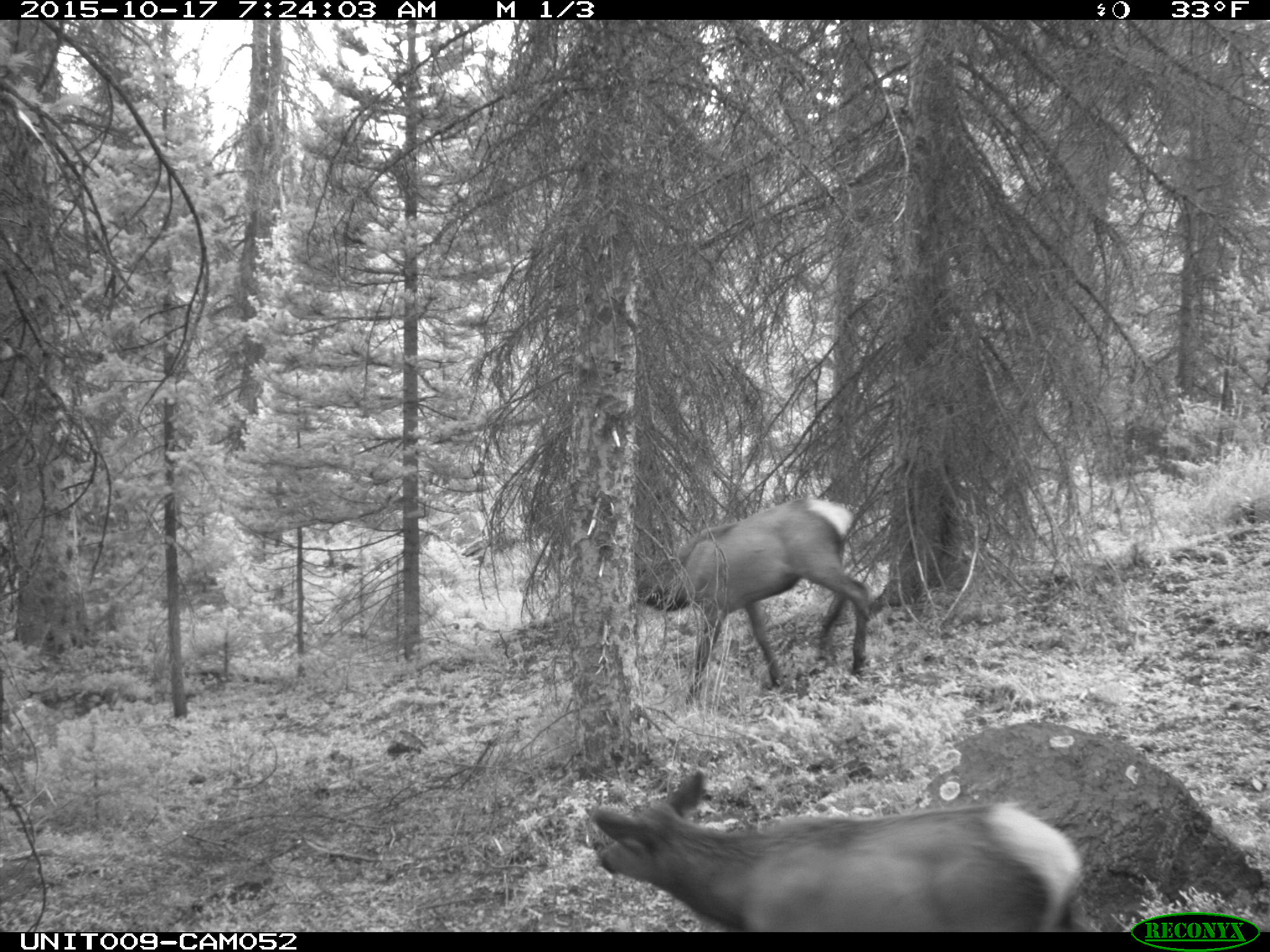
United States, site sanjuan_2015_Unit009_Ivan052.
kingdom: Animalia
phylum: Chordata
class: Mammalia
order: Artiodactyla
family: Cervidae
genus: Cervus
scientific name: Cervus elaphus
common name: red deer